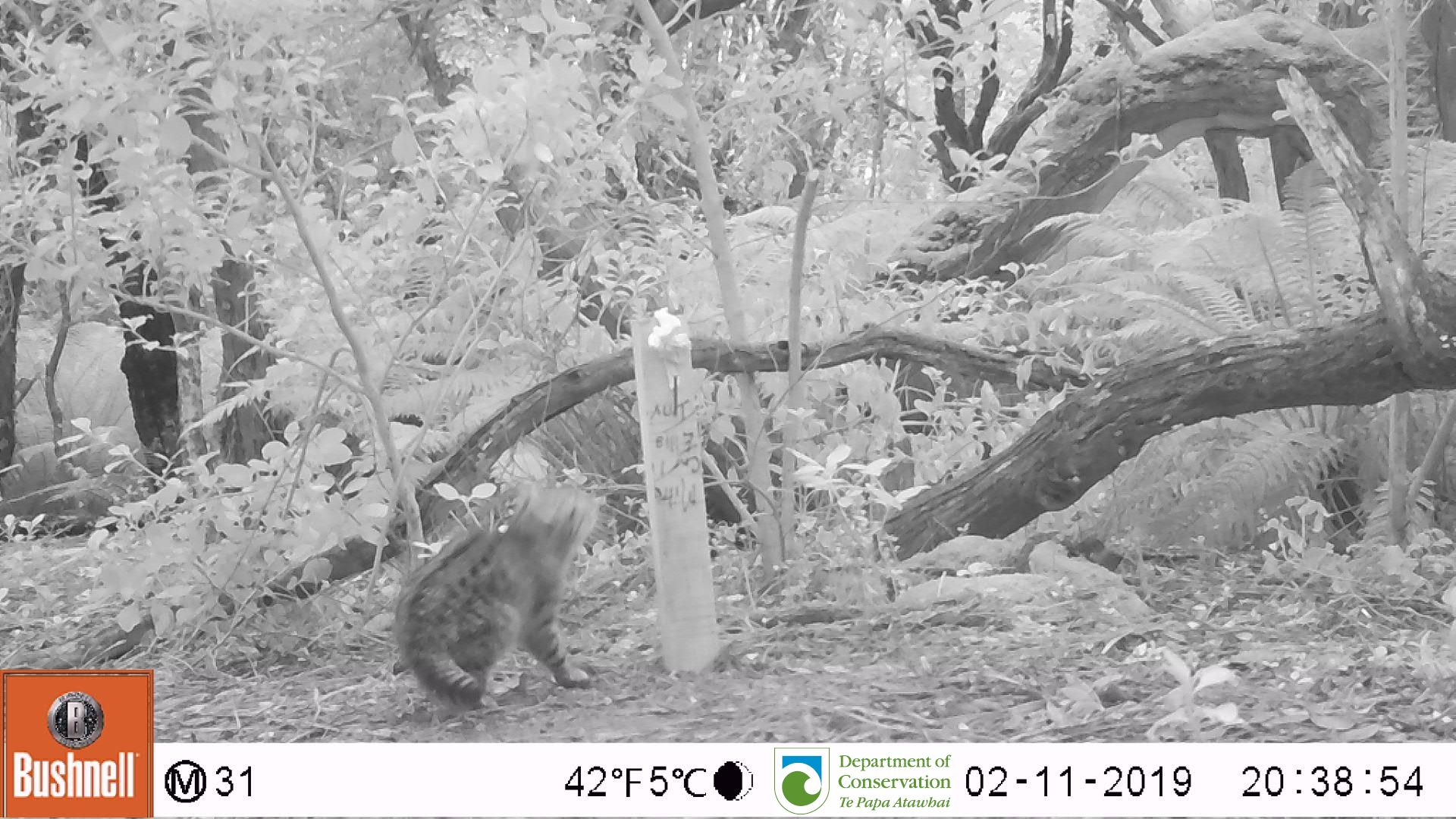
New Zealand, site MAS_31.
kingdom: Animalia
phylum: Chordata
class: Mammalia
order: Carnivora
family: Felidae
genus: Felis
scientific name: Felis catus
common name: domestic cat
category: cat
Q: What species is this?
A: Cat (domestic cat) (Felis catus).